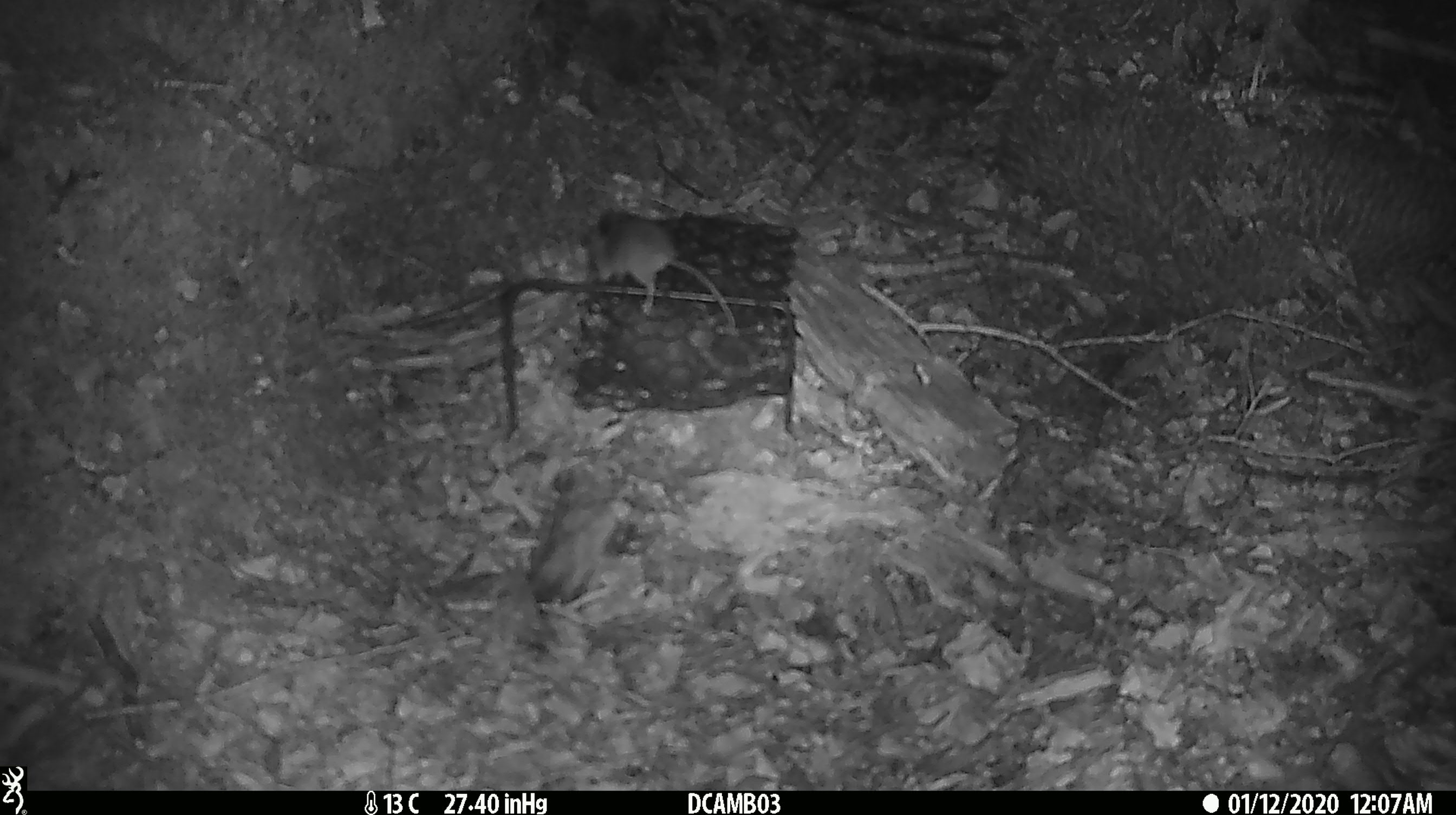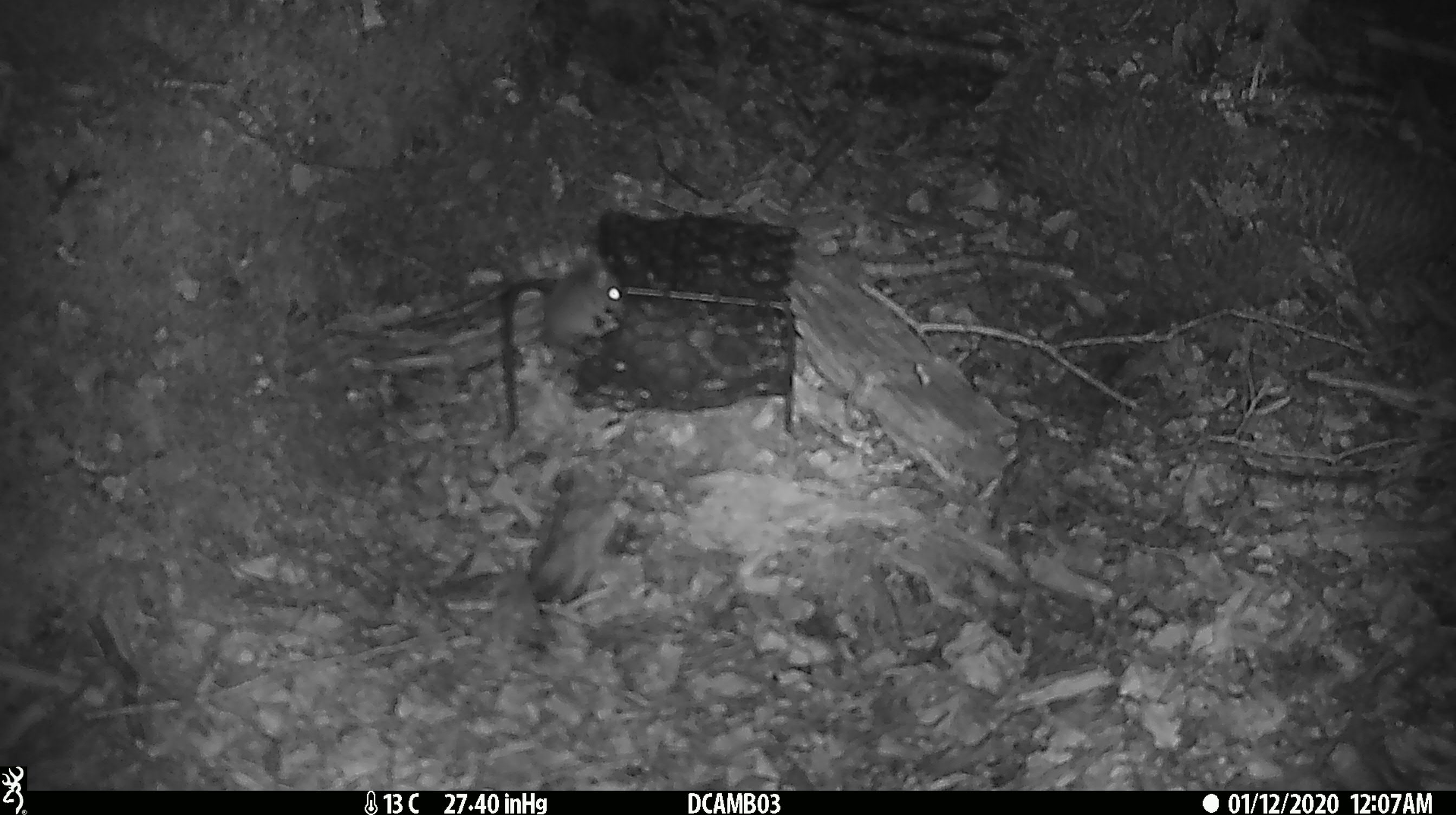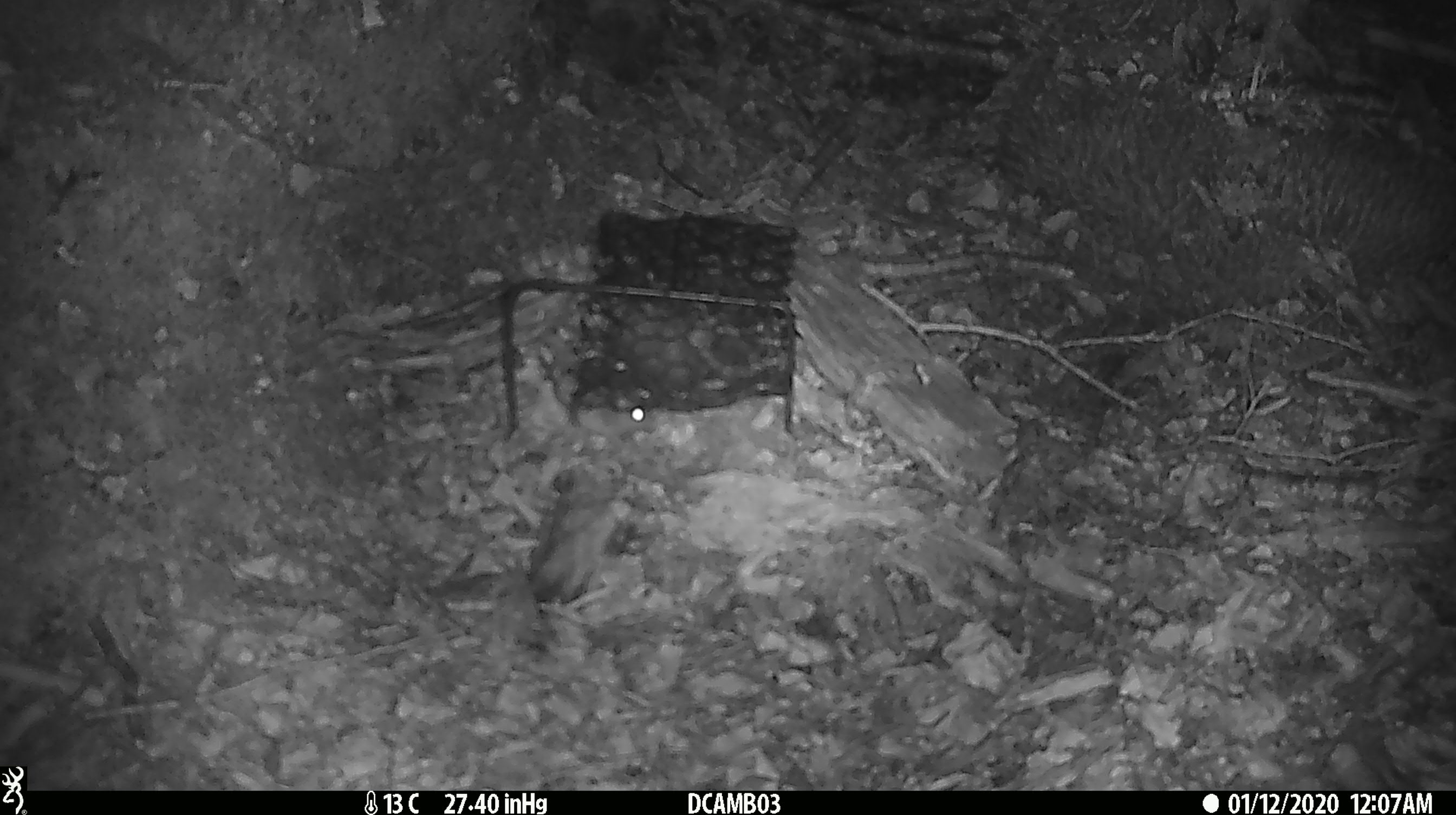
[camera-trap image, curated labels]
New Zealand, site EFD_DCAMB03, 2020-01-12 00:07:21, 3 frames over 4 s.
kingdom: Animalia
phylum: Chordata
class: Mammalia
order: Rodentia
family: Muridae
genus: Mus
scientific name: Mus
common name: mouse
Mouse (Mus).